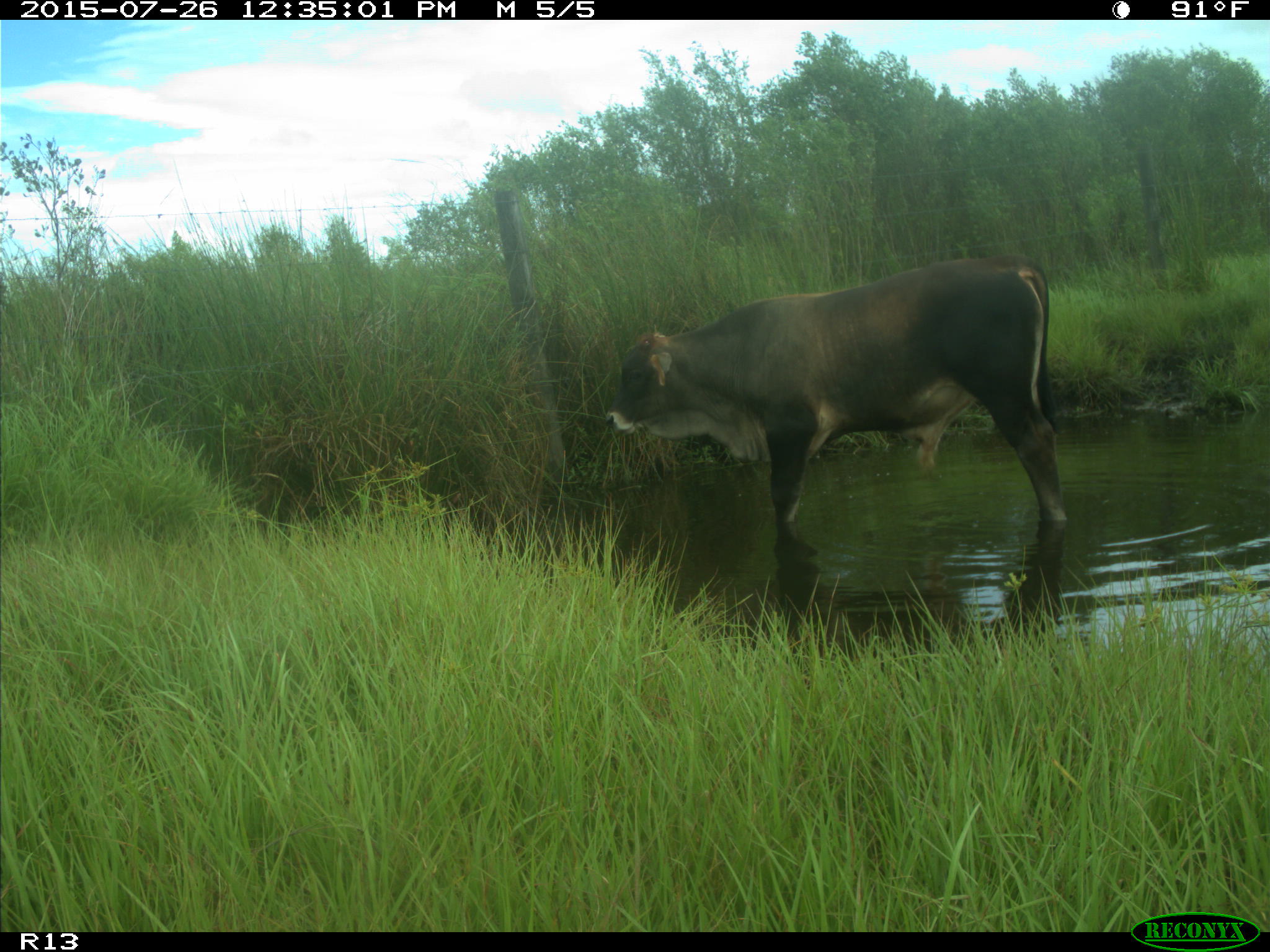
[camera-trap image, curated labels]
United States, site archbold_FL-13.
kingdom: Animalia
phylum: Chordata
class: Mammalia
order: Artiodactyla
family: Bovidae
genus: Bos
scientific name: Bos taurus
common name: domestic cow